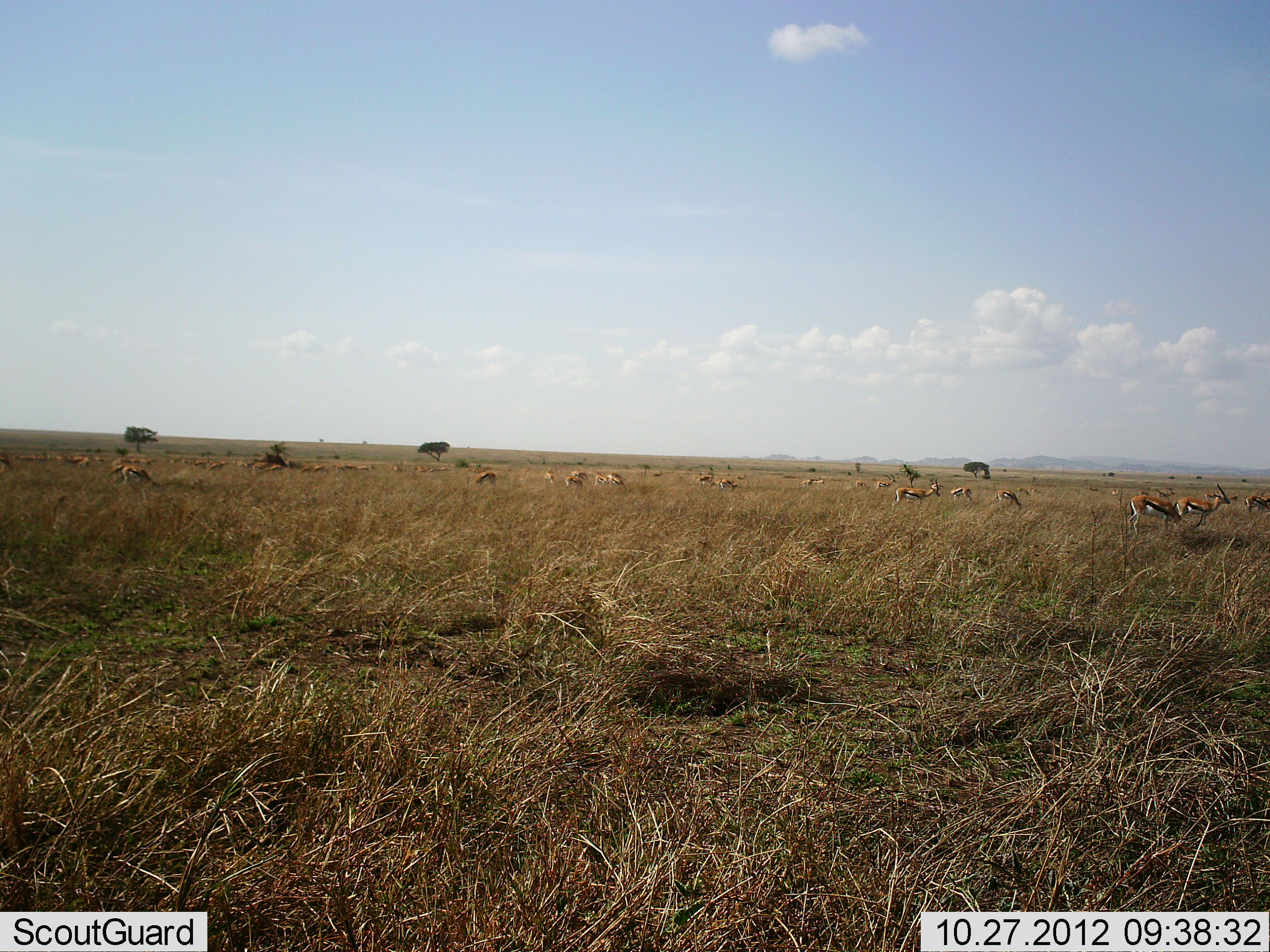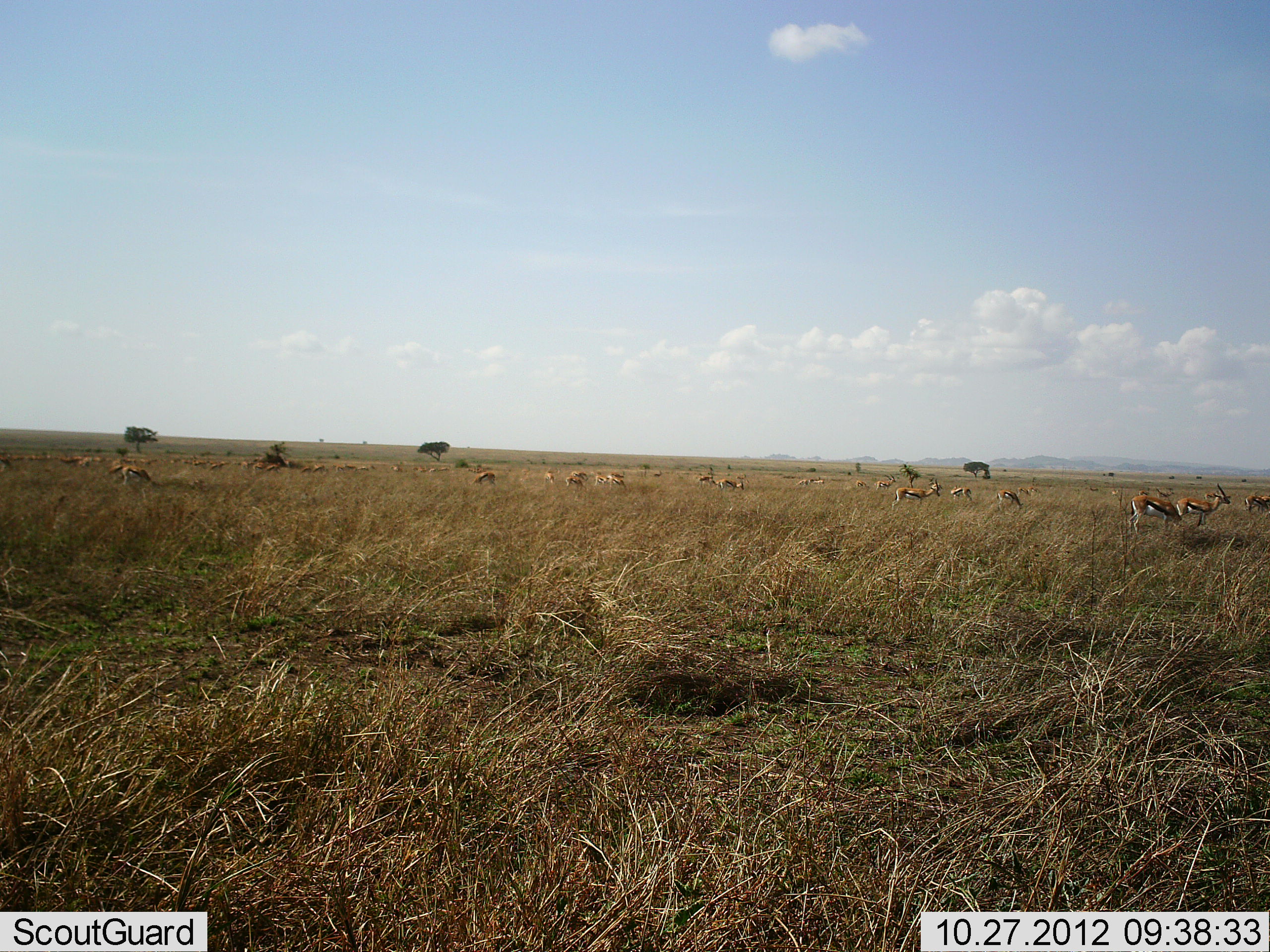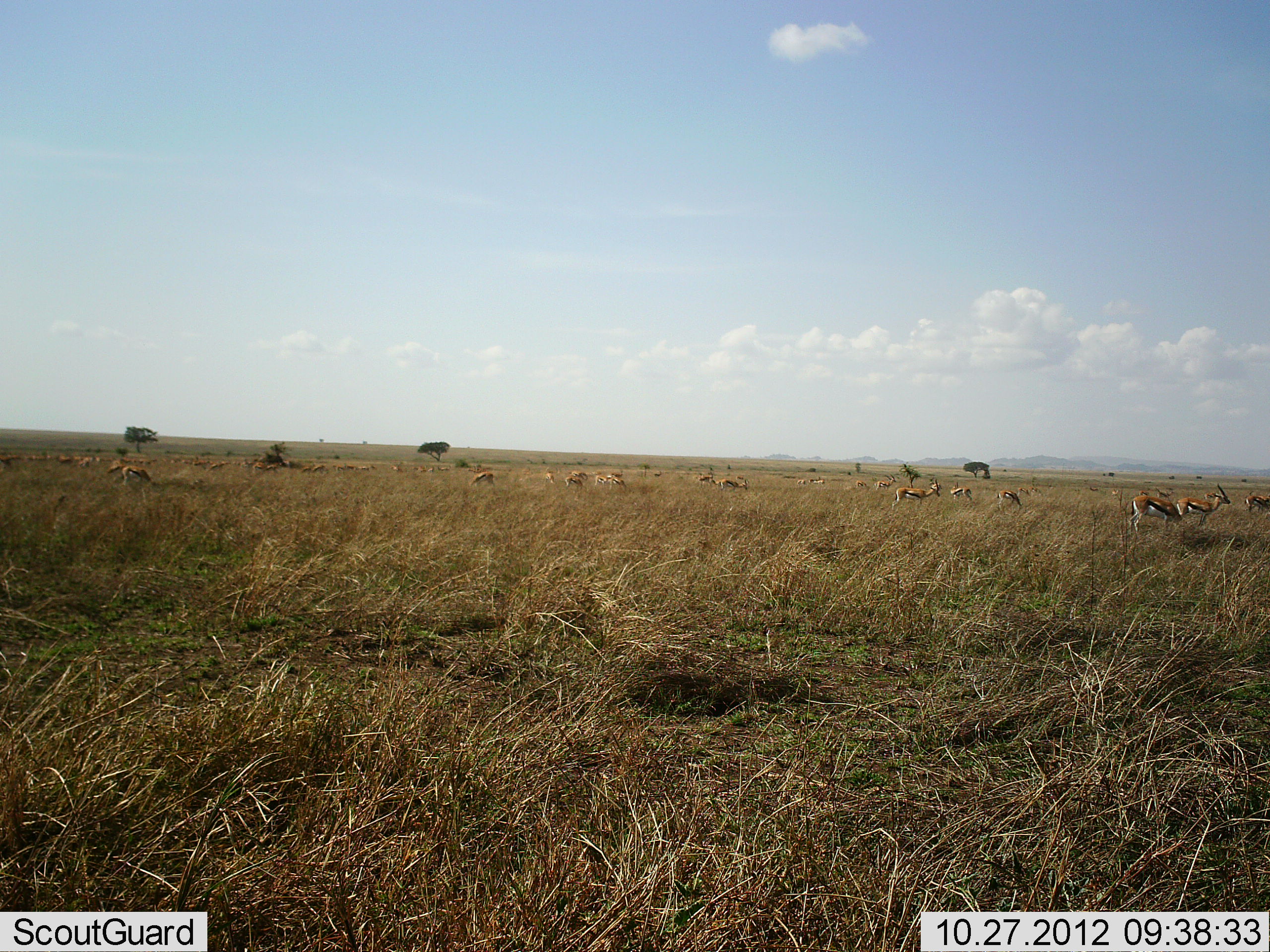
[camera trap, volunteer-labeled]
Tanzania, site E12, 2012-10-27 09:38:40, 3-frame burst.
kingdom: Animalia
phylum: Chordata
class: Mammalia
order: Artiodactyla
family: Bovidae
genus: Eudorcas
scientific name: Eudorcas thomsonii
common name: thomson's gazelle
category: gazellethomsons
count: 11-50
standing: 60%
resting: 10%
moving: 50%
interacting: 10%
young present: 0%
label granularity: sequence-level